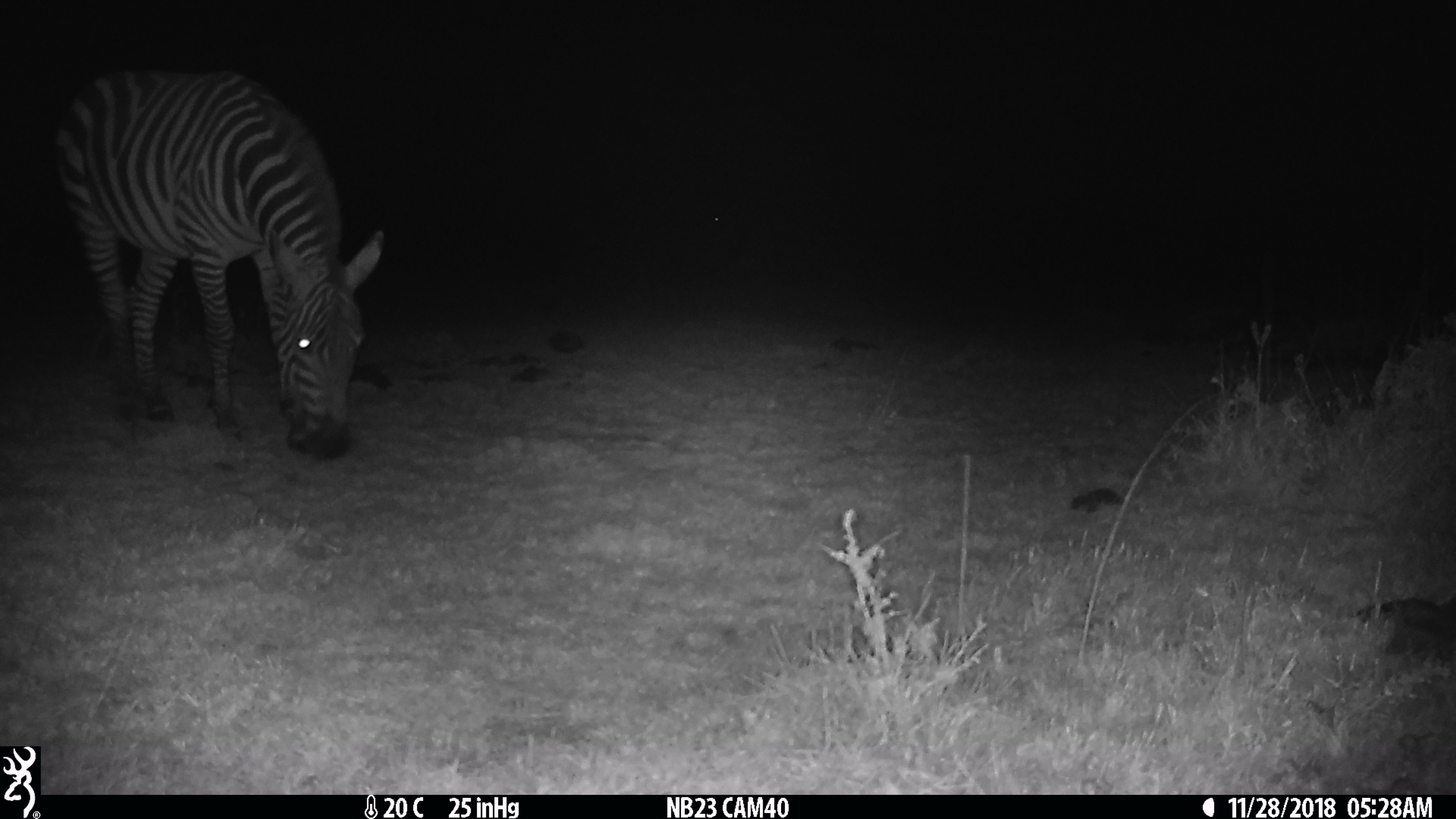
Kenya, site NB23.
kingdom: Animalia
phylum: Chordata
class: Mammalia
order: Perissodactyla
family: Equidae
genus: Equus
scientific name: Equus quagga burchellii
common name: burchell's zebra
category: zebra